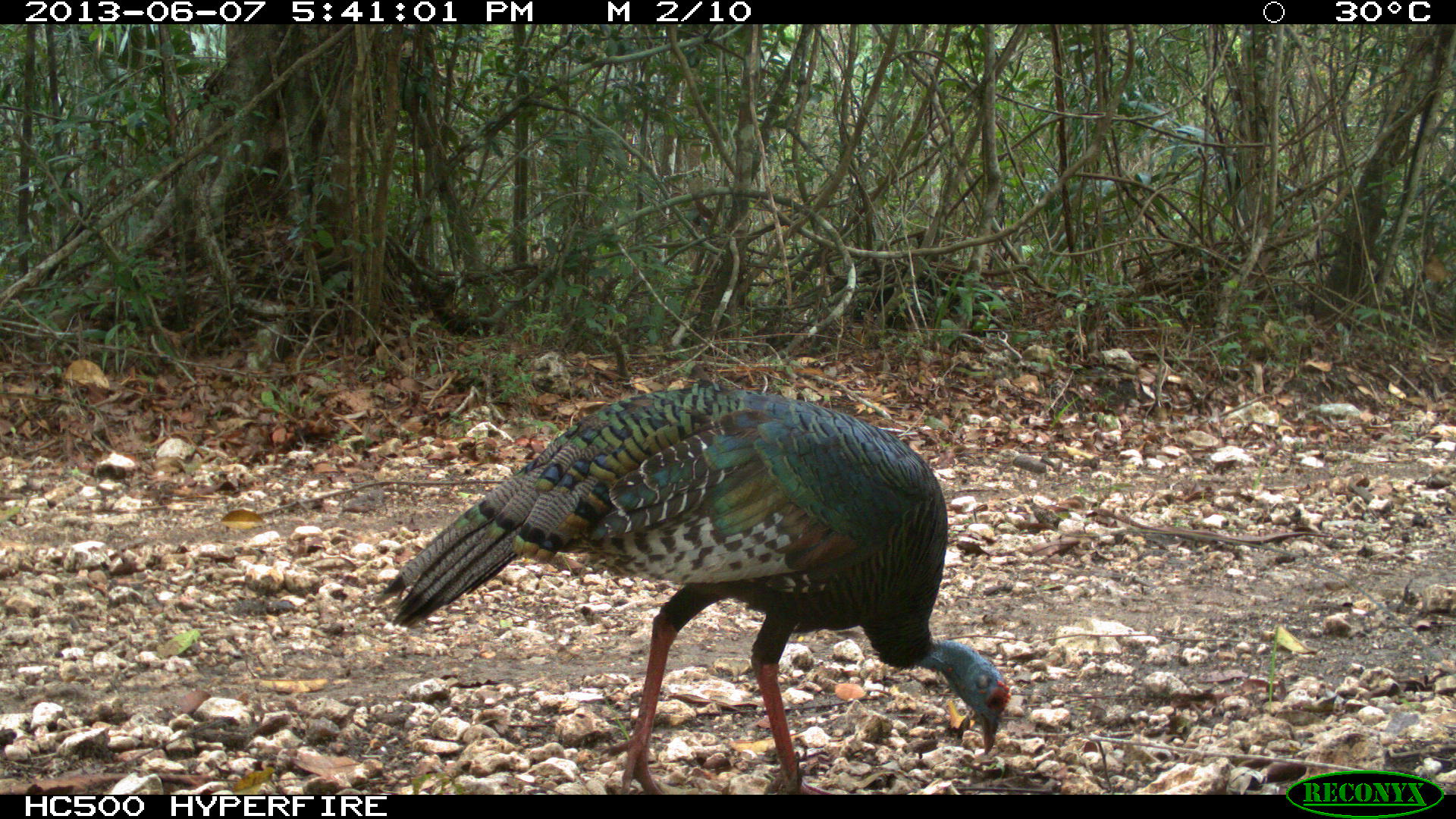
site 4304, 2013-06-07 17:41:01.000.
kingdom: Animalia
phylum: Chordata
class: Aves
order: Galliformes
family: Phasianidae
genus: Meleagris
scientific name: Meleagris ocellata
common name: ocellated turkey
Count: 2.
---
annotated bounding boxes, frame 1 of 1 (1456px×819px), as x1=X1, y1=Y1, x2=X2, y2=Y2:
meleagris ocellata: x1=360, y1=364, x2=1021, y2=787